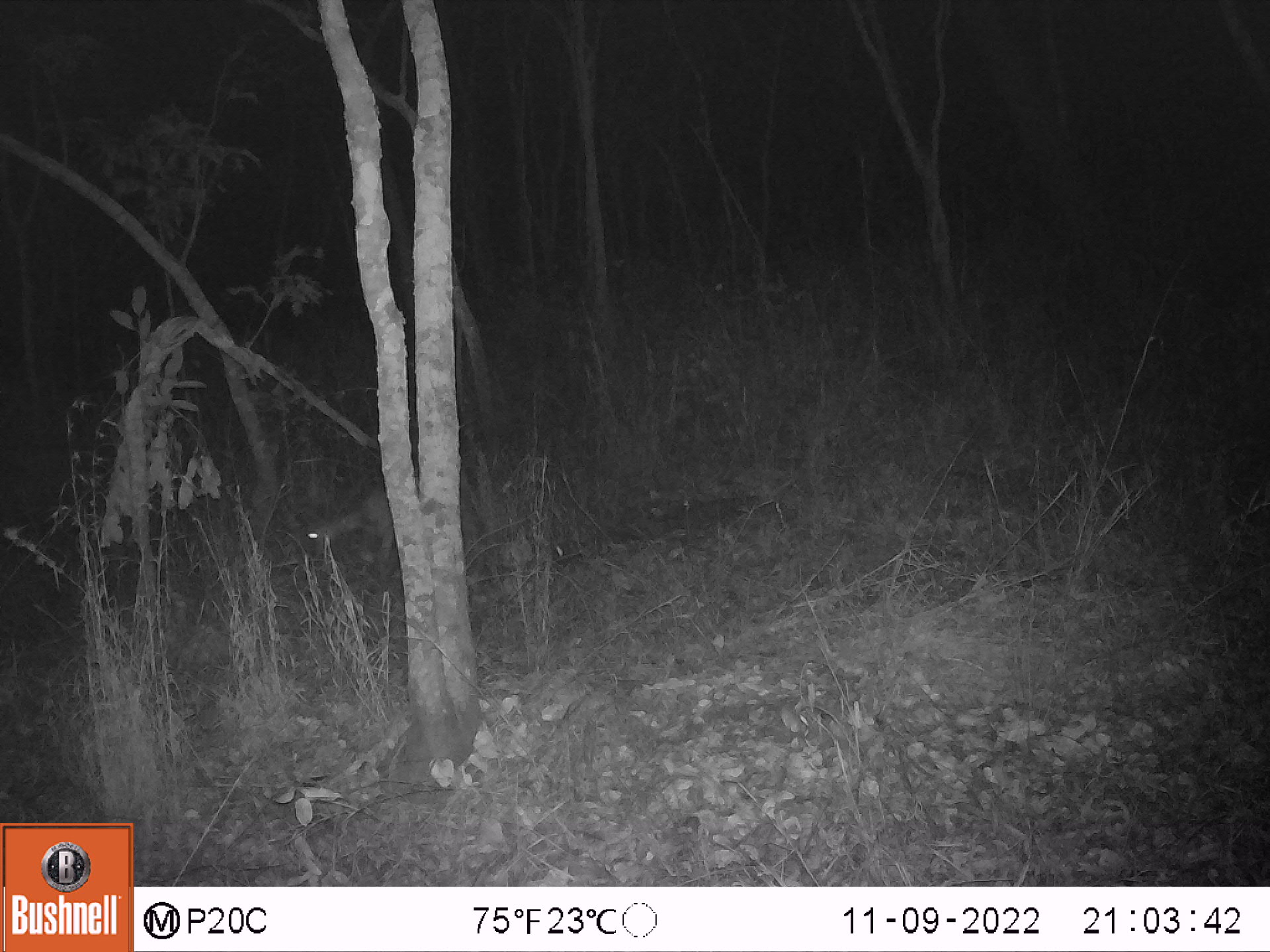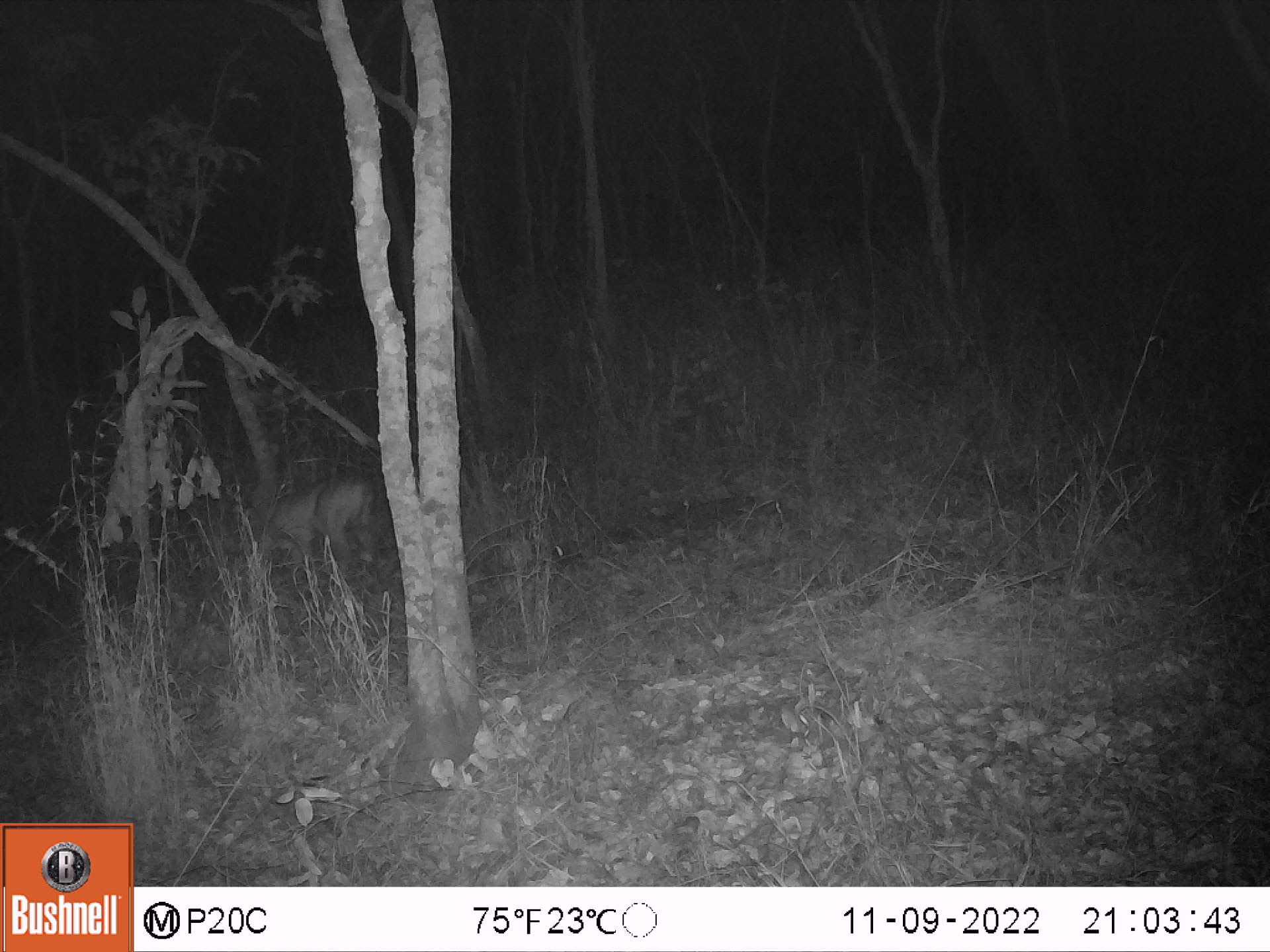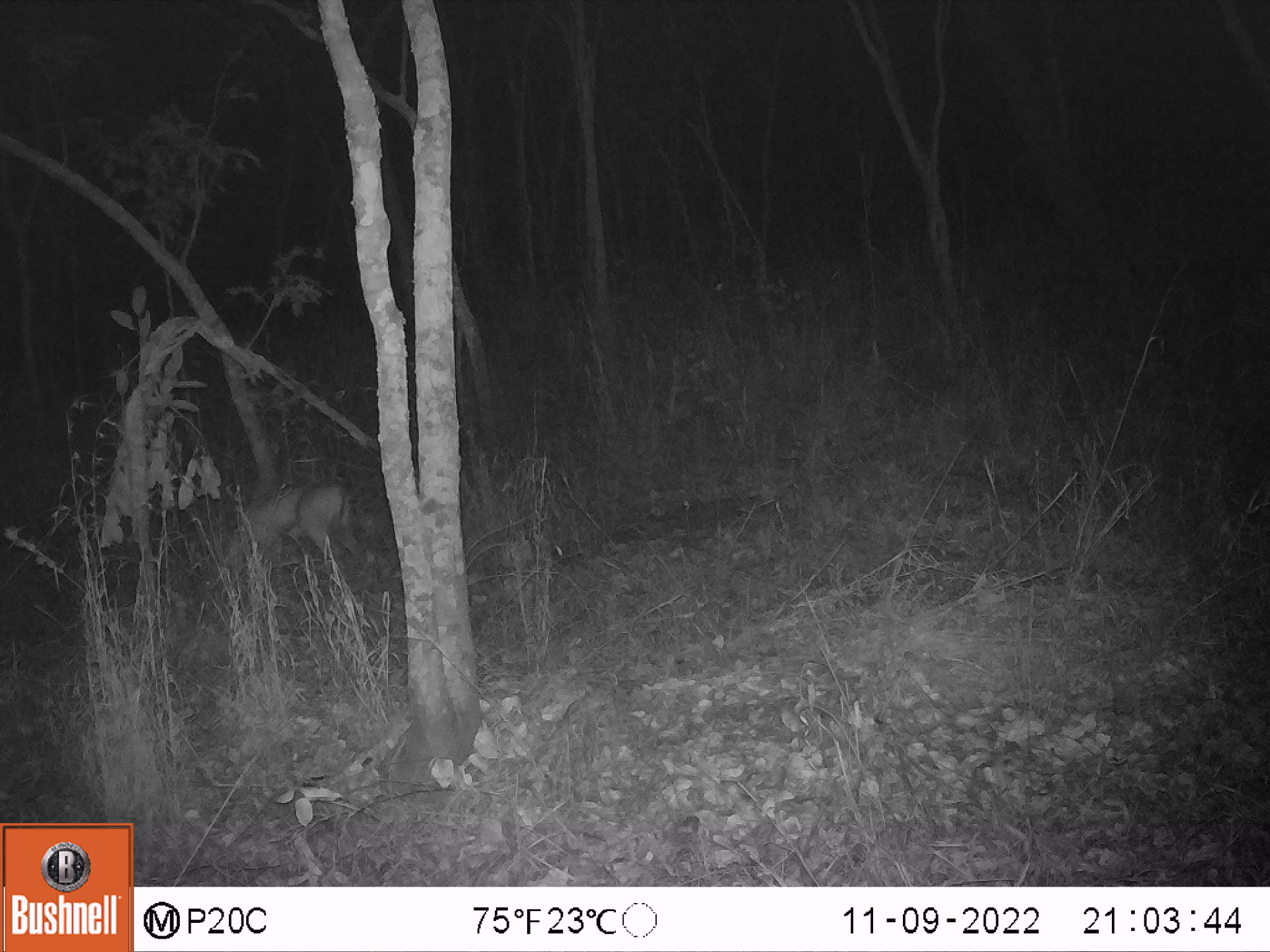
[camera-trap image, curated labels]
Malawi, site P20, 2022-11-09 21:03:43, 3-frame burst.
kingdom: Animalia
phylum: Chordata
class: Mammalia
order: Artiodactyla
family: Bovidae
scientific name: Antilopinae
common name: small antelope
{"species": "small antelope (Antilopinae)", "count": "1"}